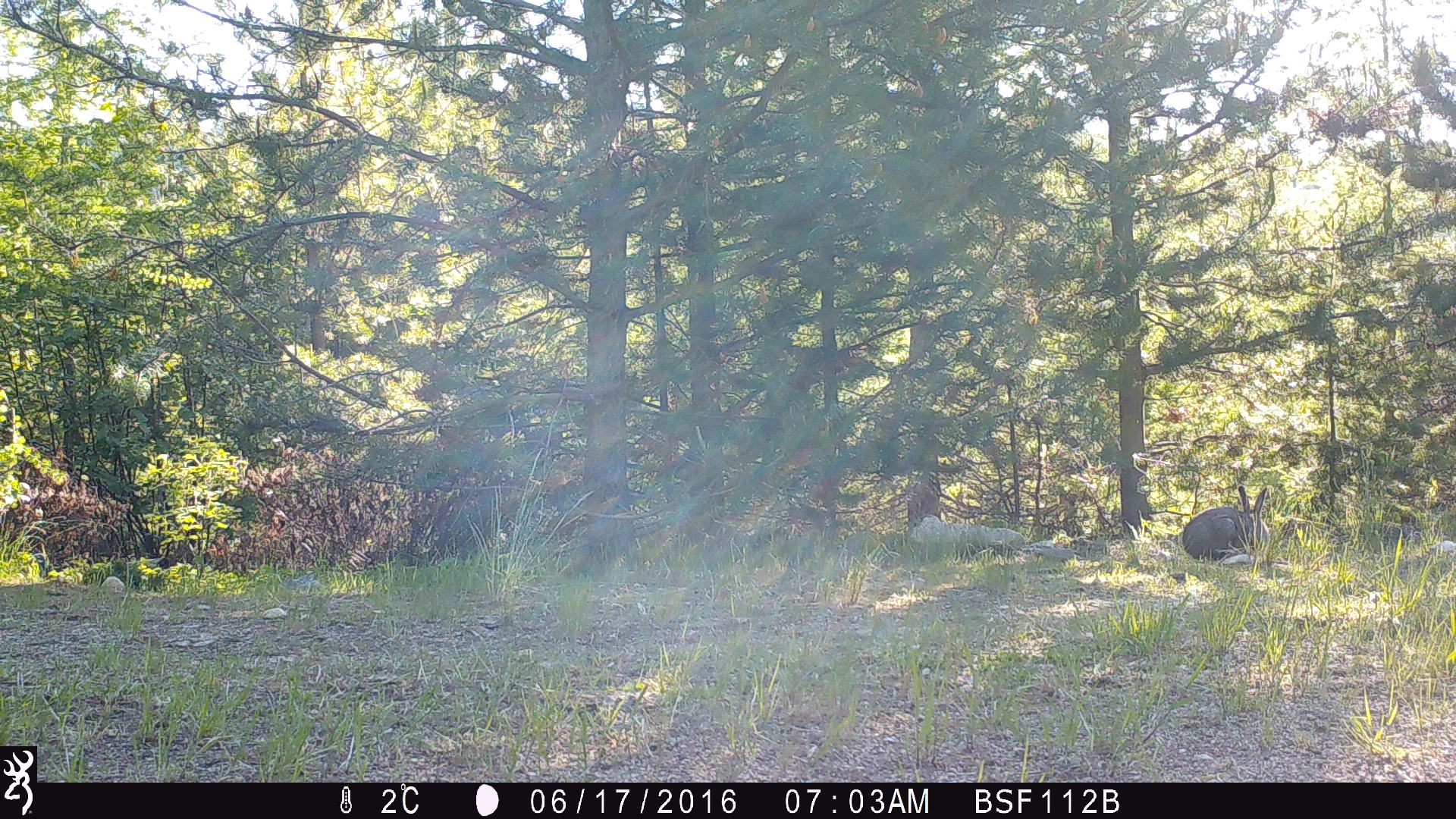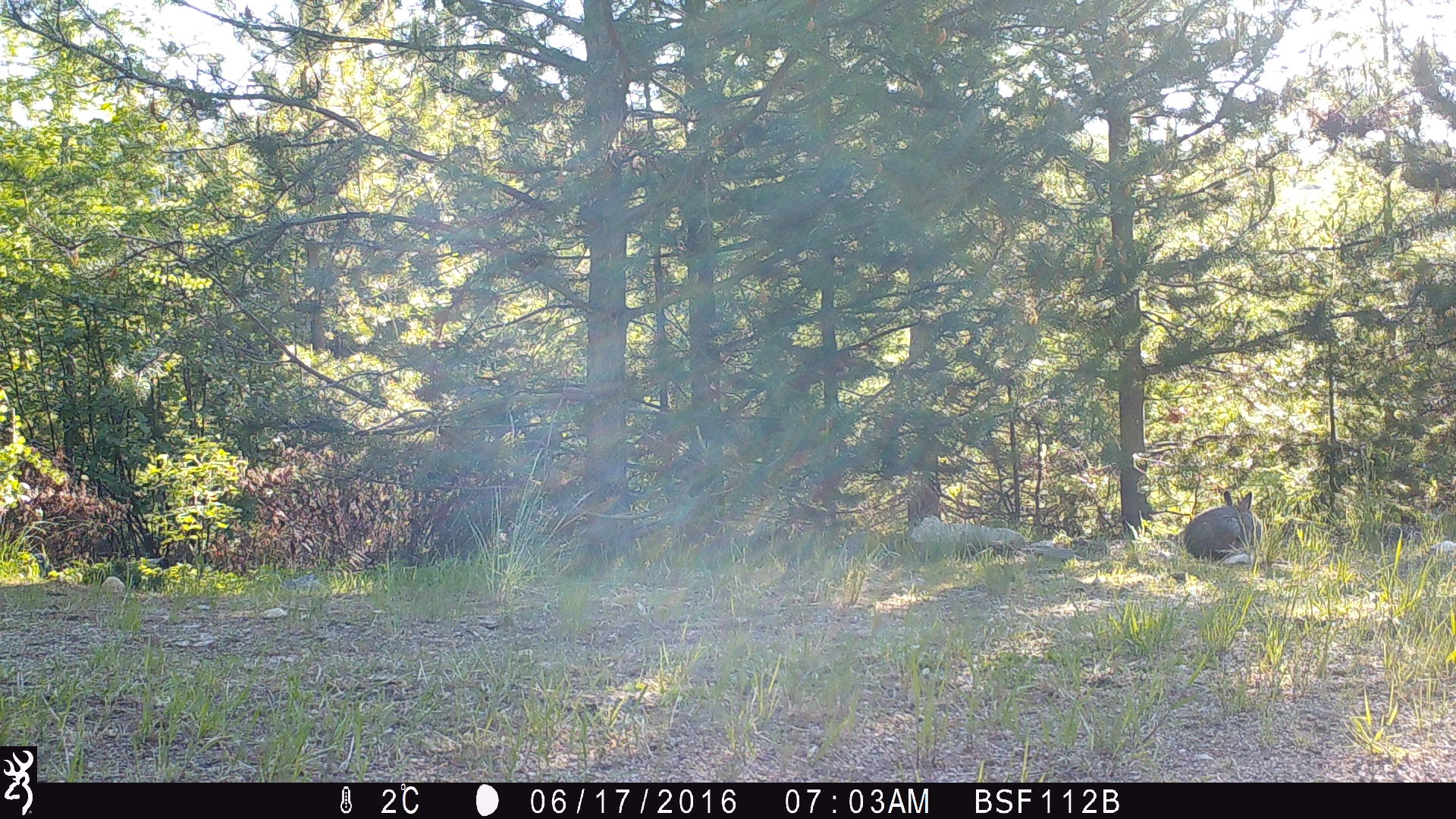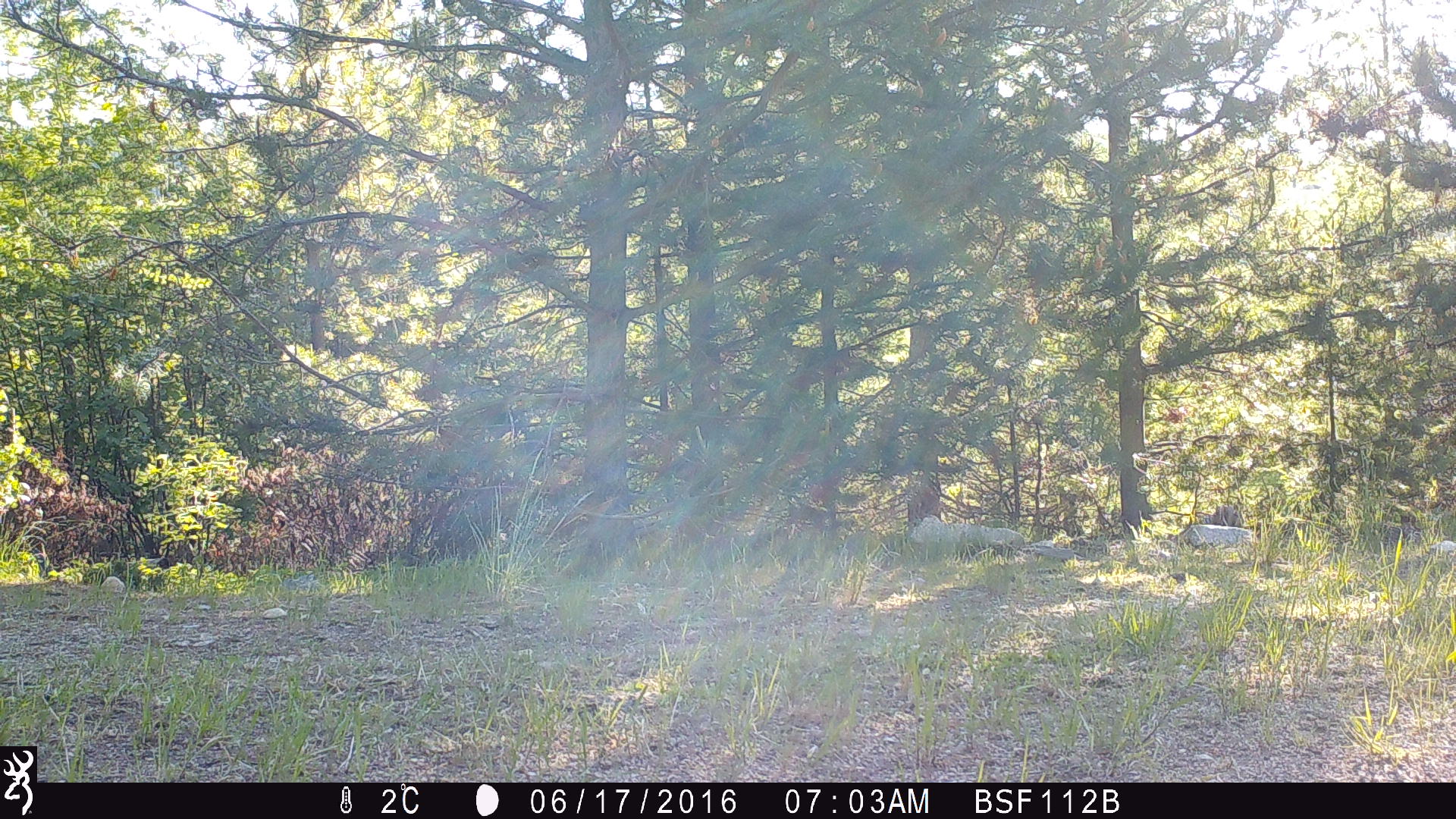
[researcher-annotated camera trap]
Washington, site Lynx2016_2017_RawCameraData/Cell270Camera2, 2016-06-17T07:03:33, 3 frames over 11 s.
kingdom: Animalia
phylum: Chordata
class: Mammalia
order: Lagomorpha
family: Leporidae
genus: Lepus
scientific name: Lepus americanus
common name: snowshoe hare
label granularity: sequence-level